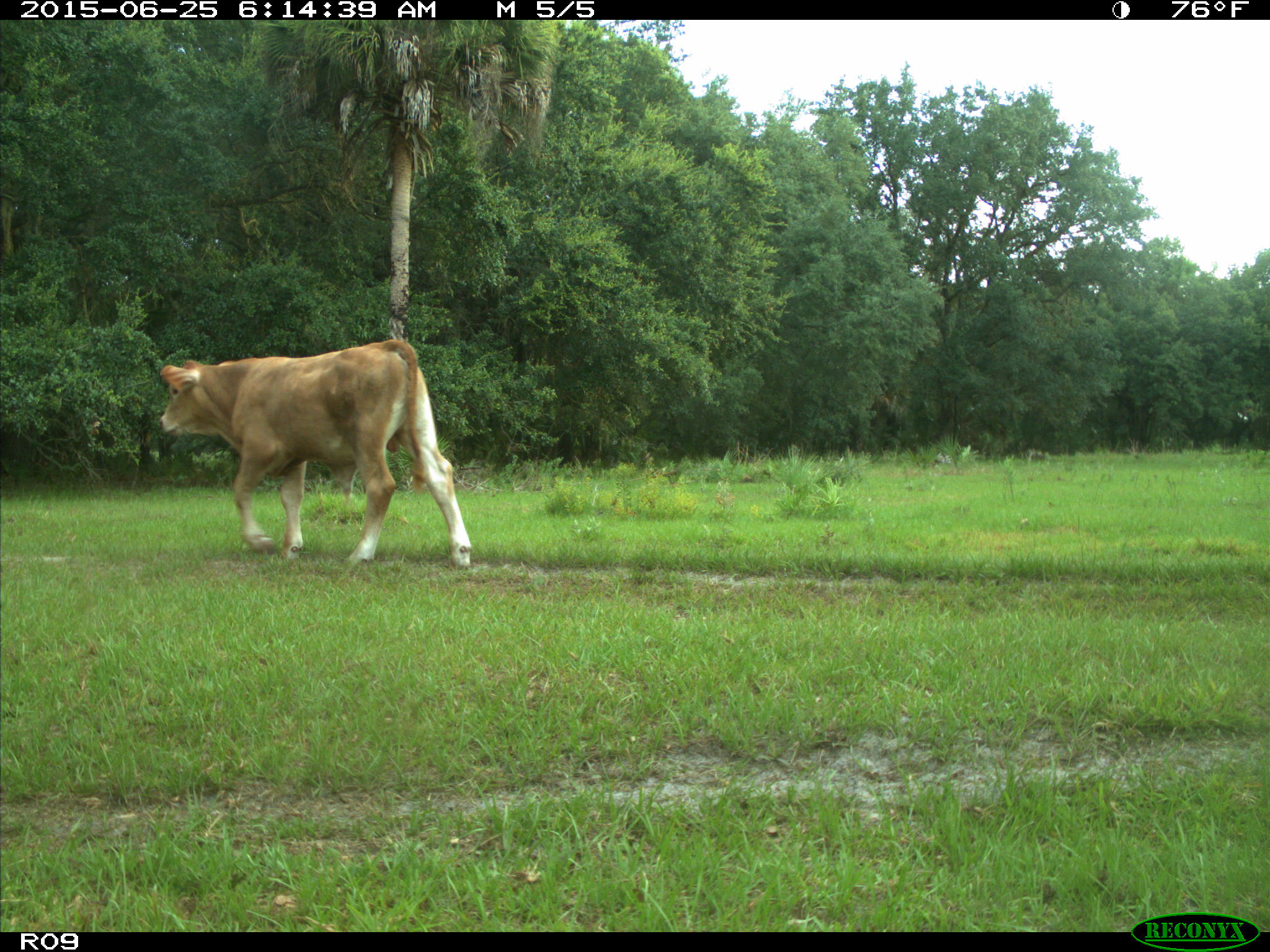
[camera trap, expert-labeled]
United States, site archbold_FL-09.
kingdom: Animalia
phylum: Chordata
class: Mammalia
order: Artiodactyla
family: Bovidae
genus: Bos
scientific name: Bos taurus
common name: domestic cow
Bos taurus (domestic cow).